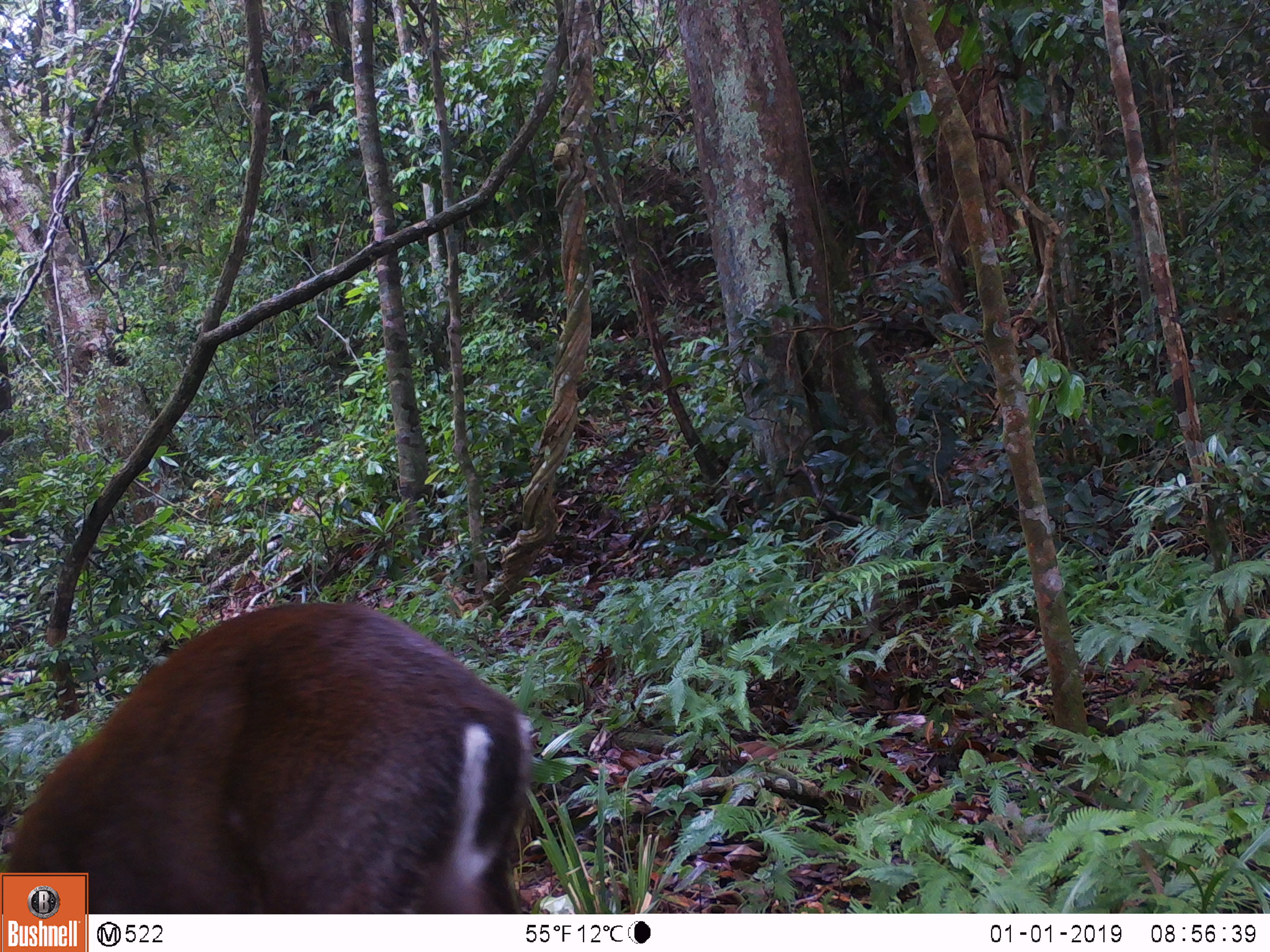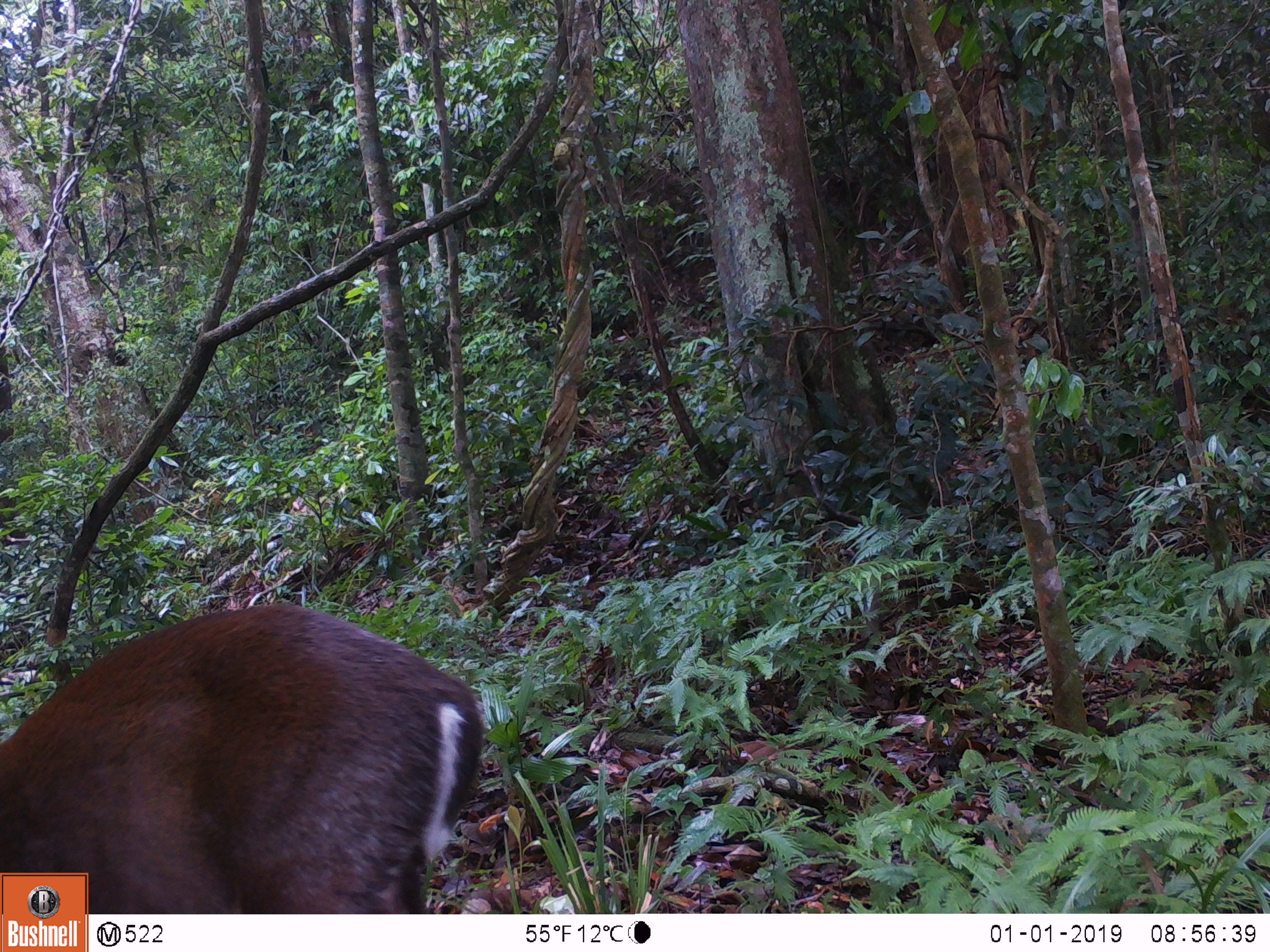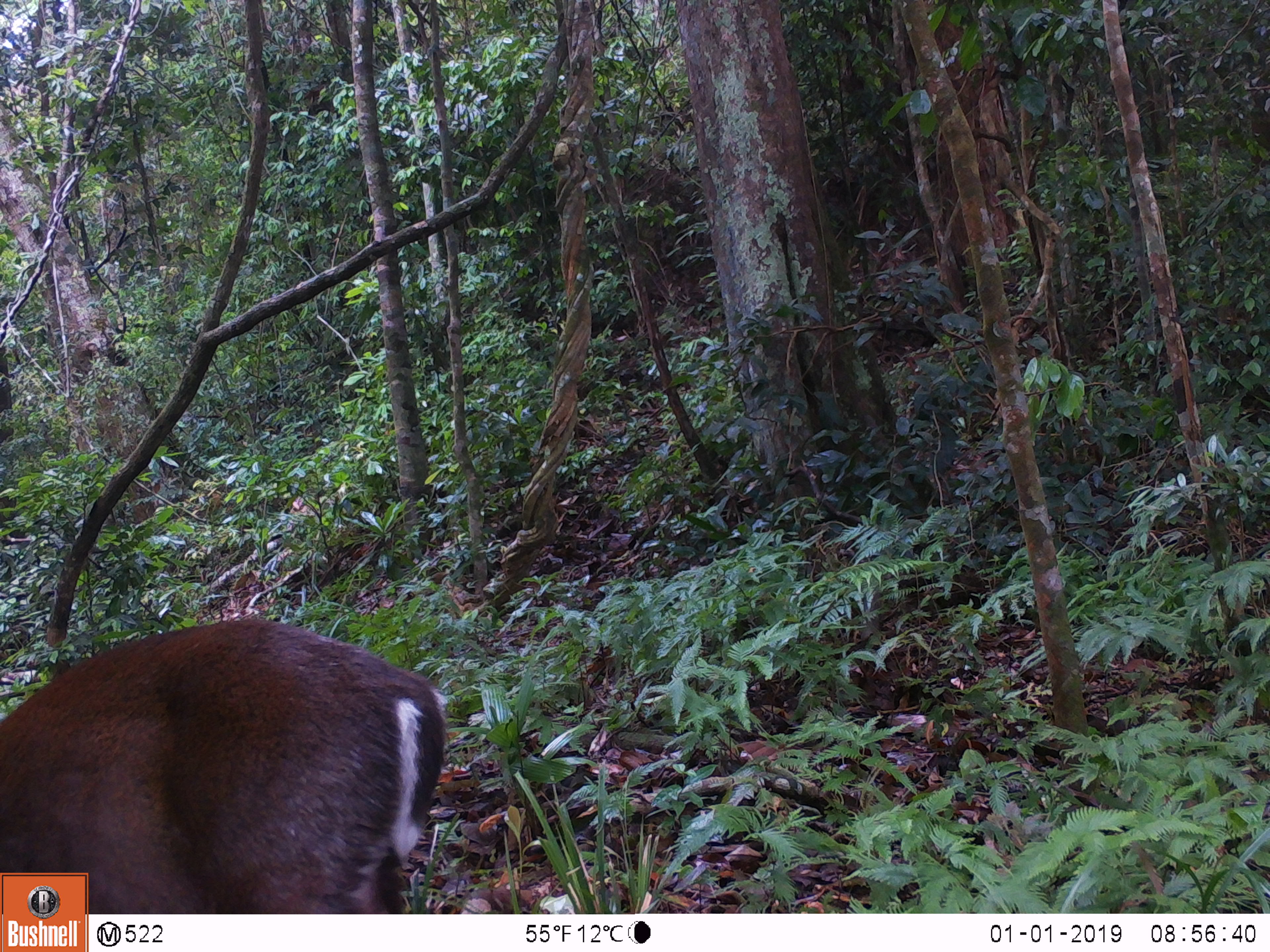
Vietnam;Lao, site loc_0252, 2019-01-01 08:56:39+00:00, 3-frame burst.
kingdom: Animalia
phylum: Chordata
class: Mammalia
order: Artiodactyla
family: Cervidae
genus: Muntiacus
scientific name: Muntiacus rooseveltorum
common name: roosevelt's muntjac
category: roosevelts muntjac group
Roosevelts muntjac group (roosevelt's muntjac) (Muntiacus rooseveltorum). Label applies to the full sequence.